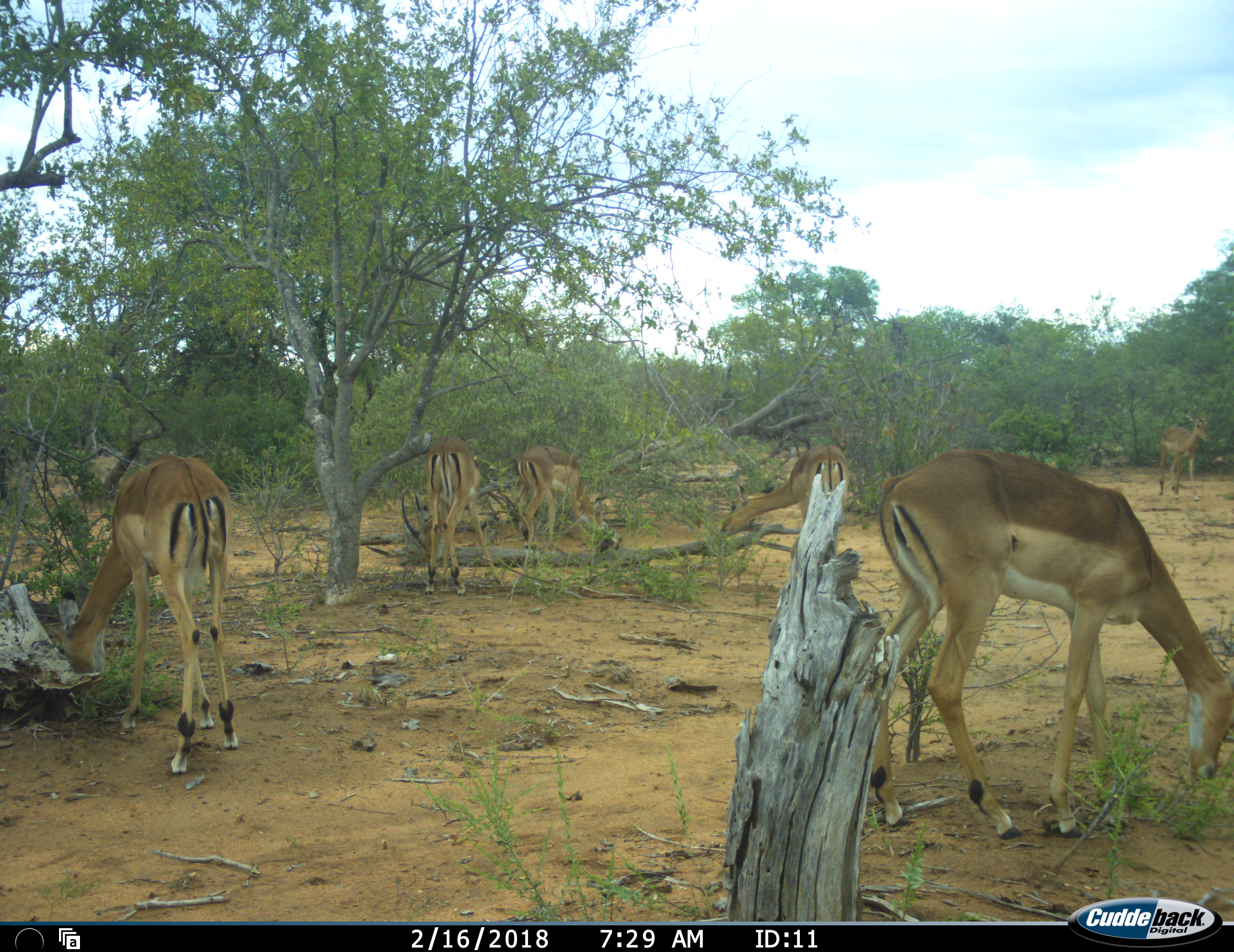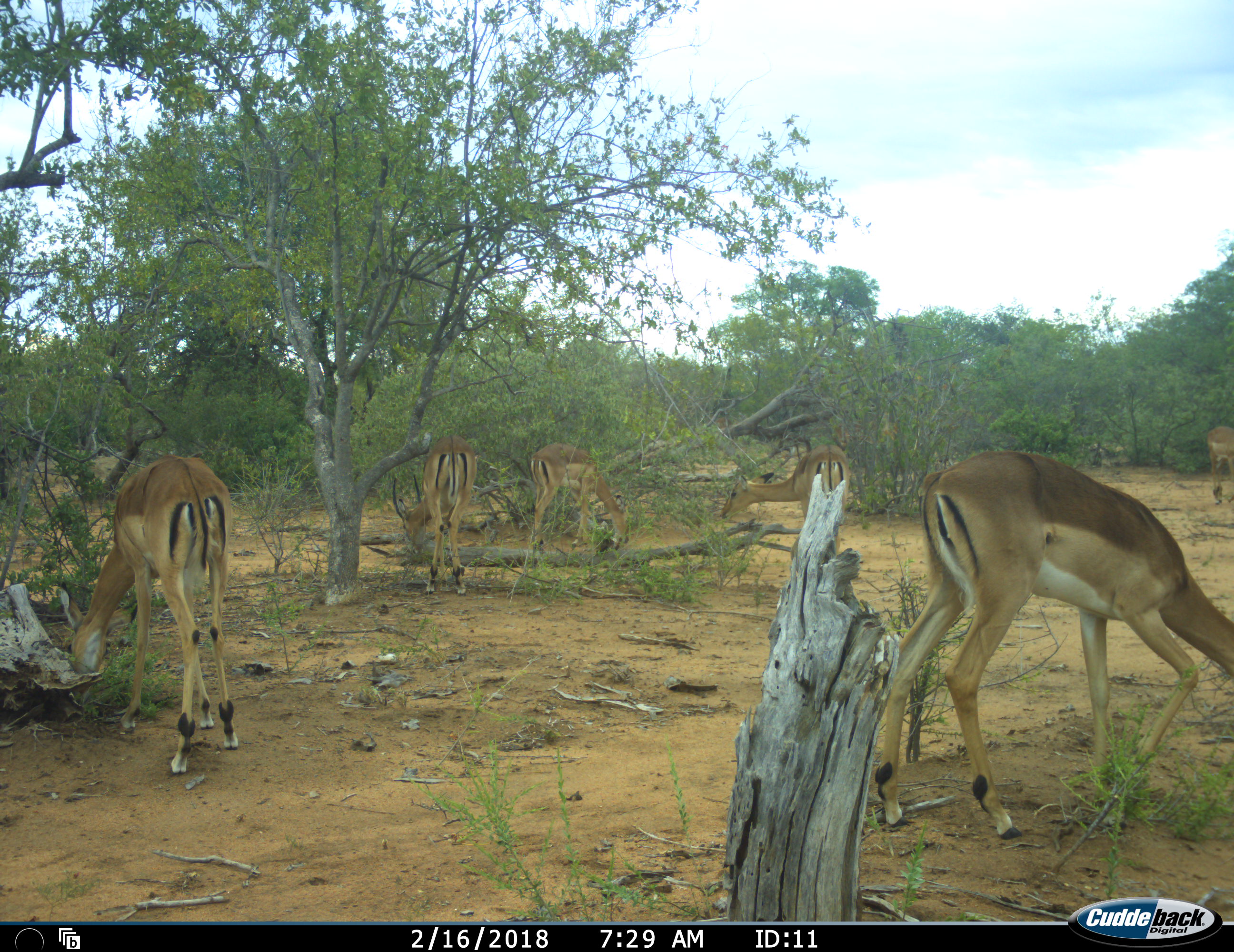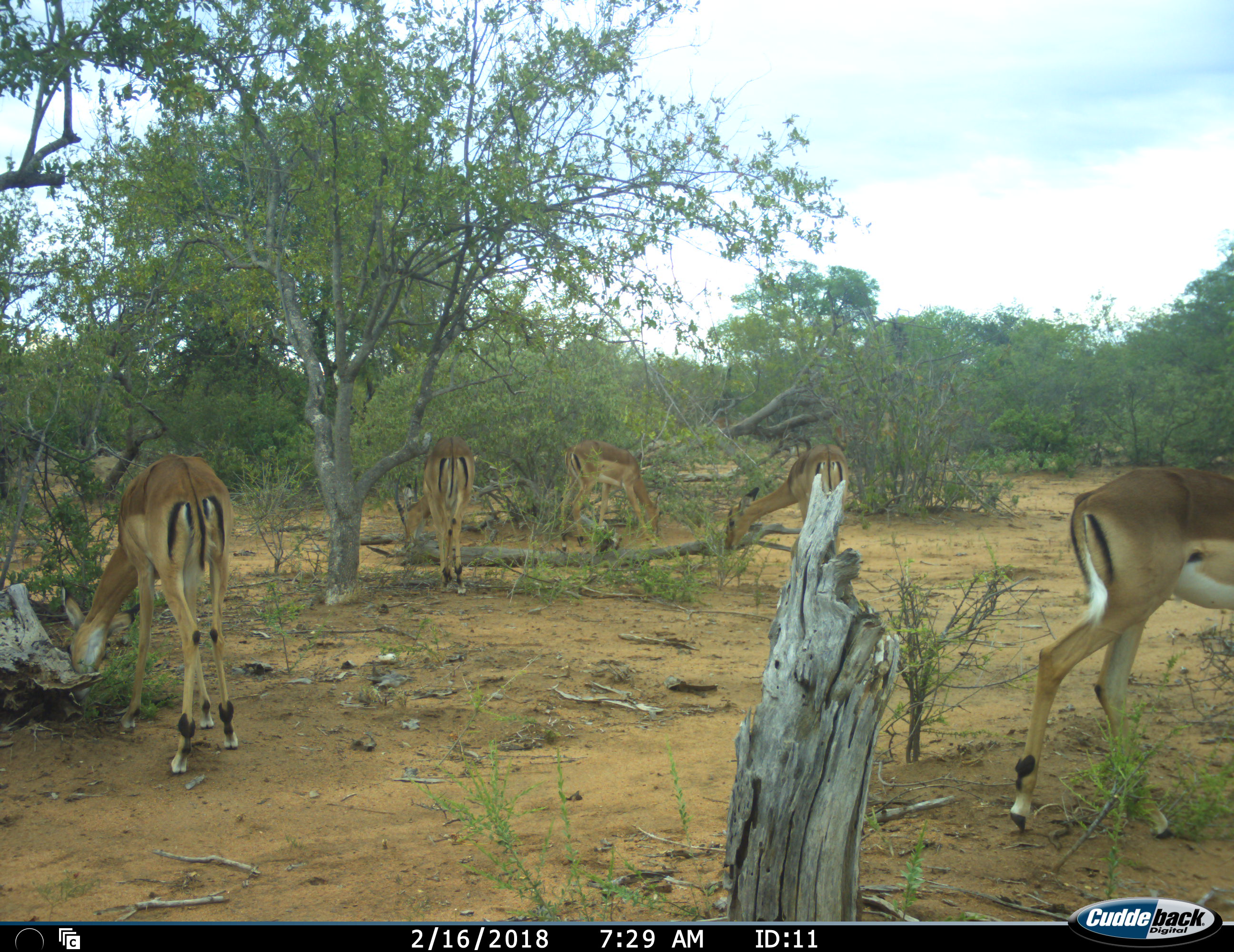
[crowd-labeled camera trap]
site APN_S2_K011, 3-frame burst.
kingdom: Animalia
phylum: Chordata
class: Mammalia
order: Artiodactyla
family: Bovidae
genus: Aepyceros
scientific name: Aepyceros melampus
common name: impala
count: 6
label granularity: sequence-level